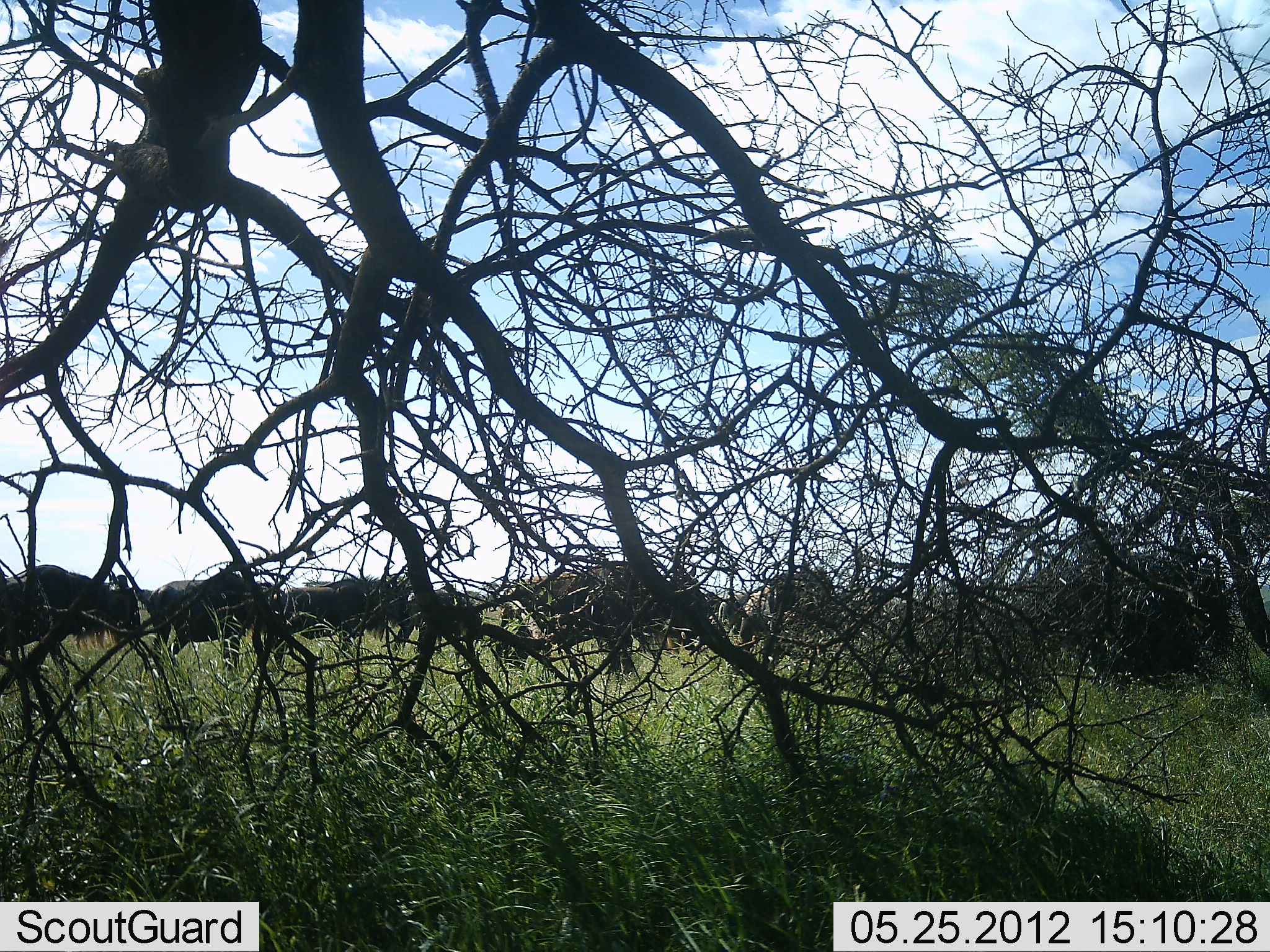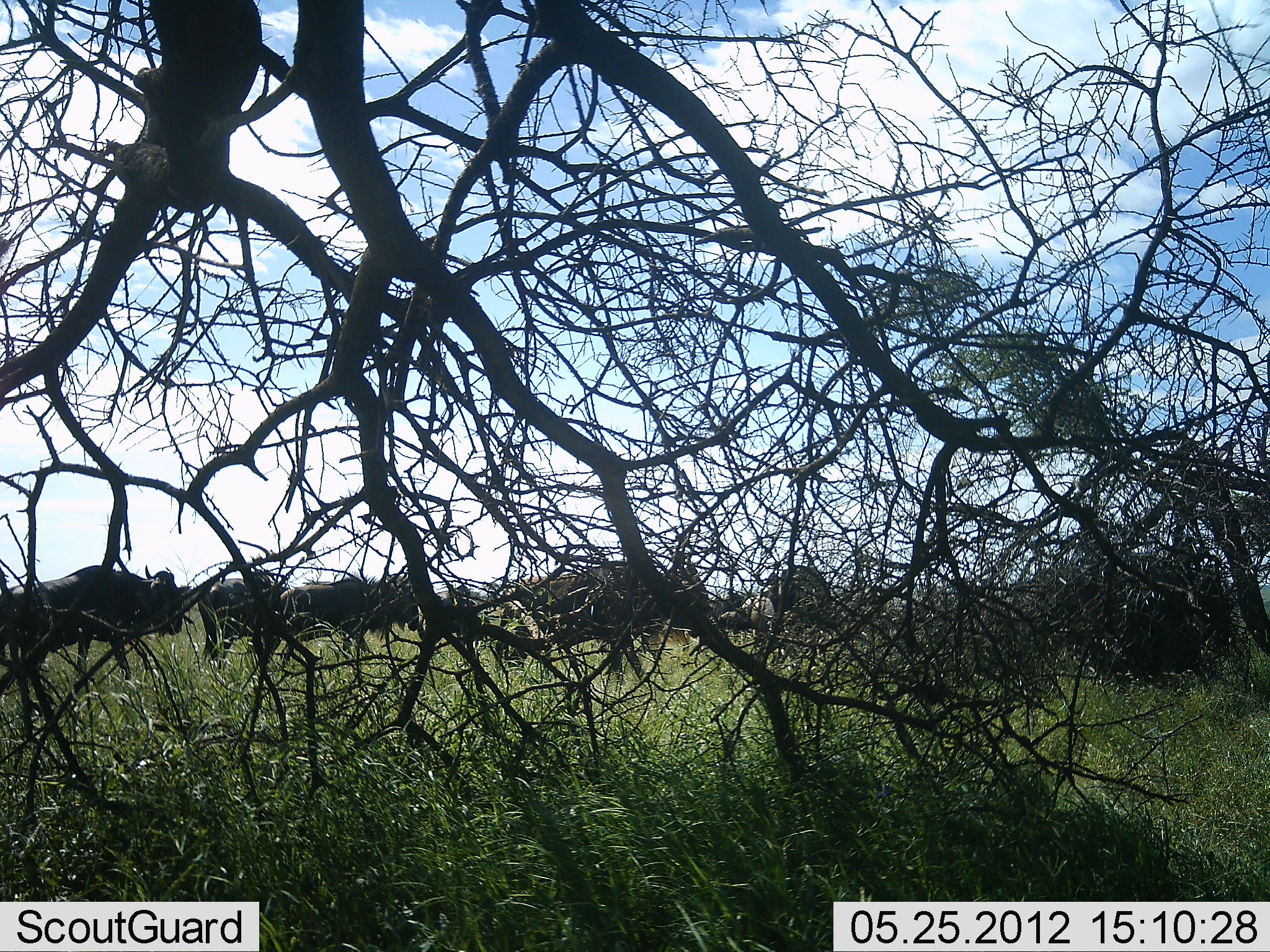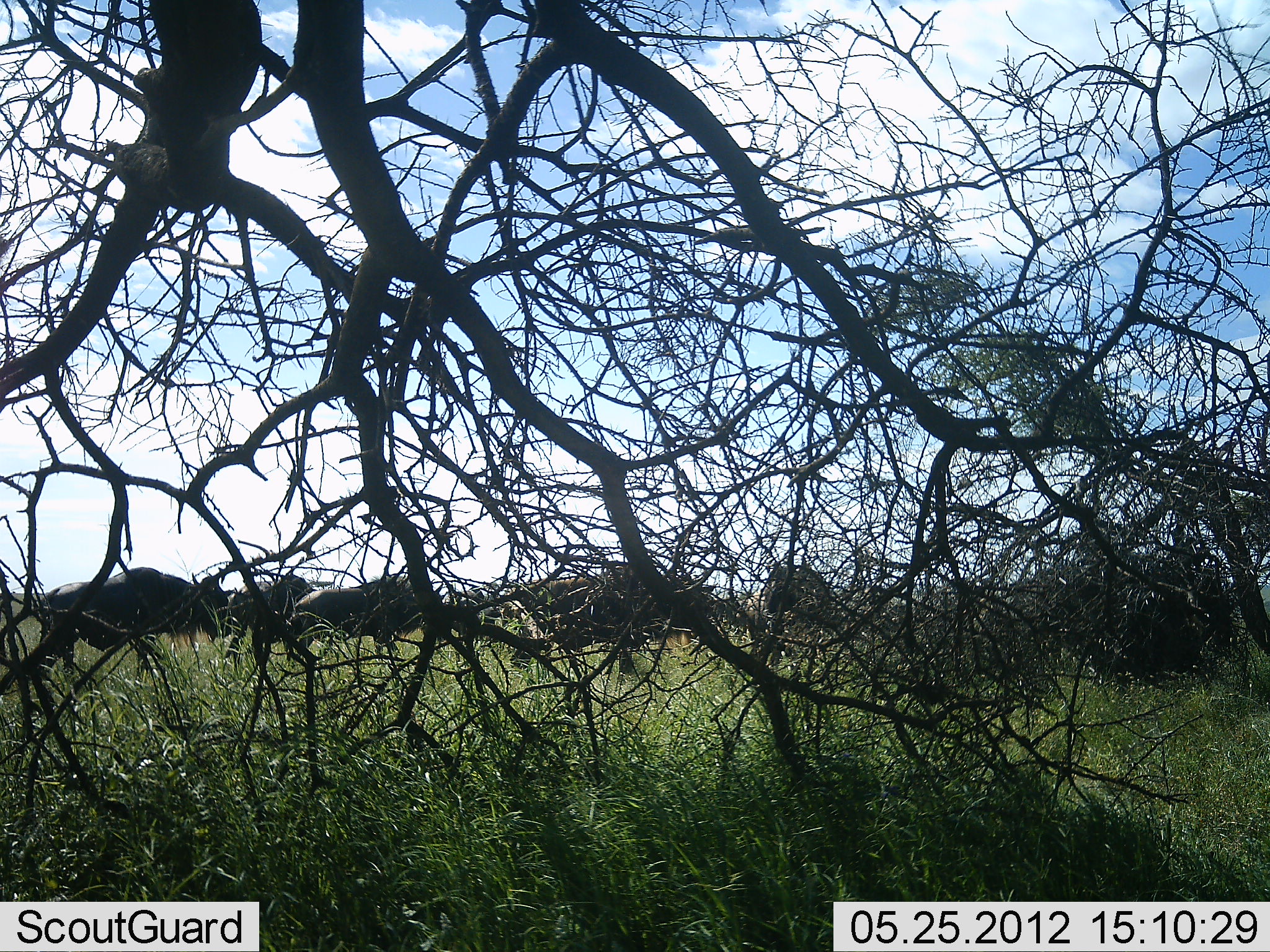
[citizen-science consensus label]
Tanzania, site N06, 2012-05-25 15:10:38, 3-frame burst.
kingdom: Animalia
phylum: Chordata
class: Mammalia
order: Artiodactyla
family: Bovidae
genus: Connochaetes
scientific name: Connochaetes taurinus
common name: blue wildebeest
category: wildebeest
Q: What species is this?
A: Wildebeest (blue wildebeest) (Connochaetes taurinus).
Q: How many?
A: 8.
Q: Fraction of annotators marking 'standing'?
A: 9%.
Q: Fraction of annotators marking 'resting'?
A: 0%.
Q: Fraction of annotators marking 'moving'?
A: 100%.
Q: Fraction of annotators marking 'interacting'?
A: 0%.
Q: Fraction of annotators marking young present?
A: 0%.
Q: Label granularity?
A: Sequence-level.